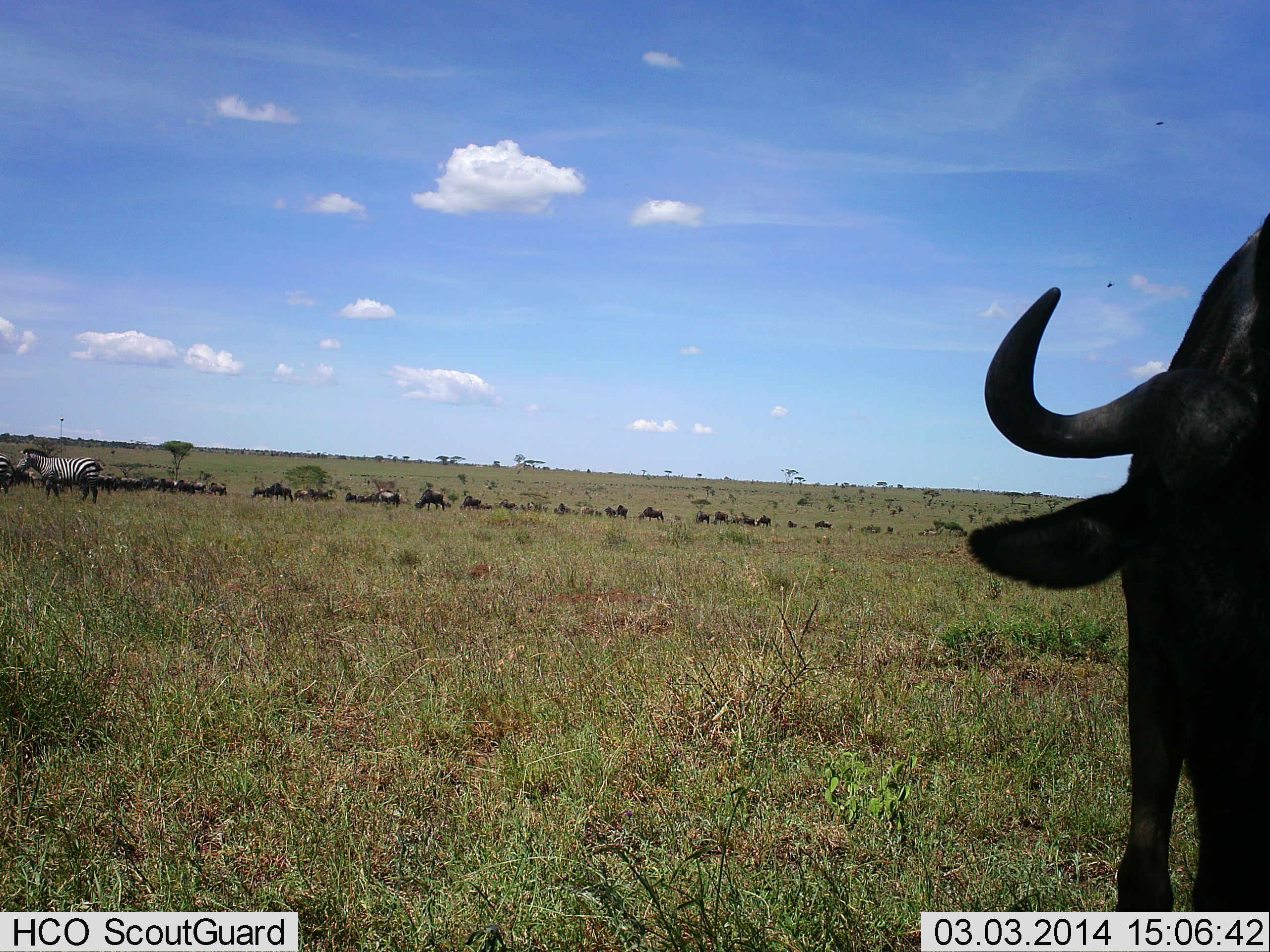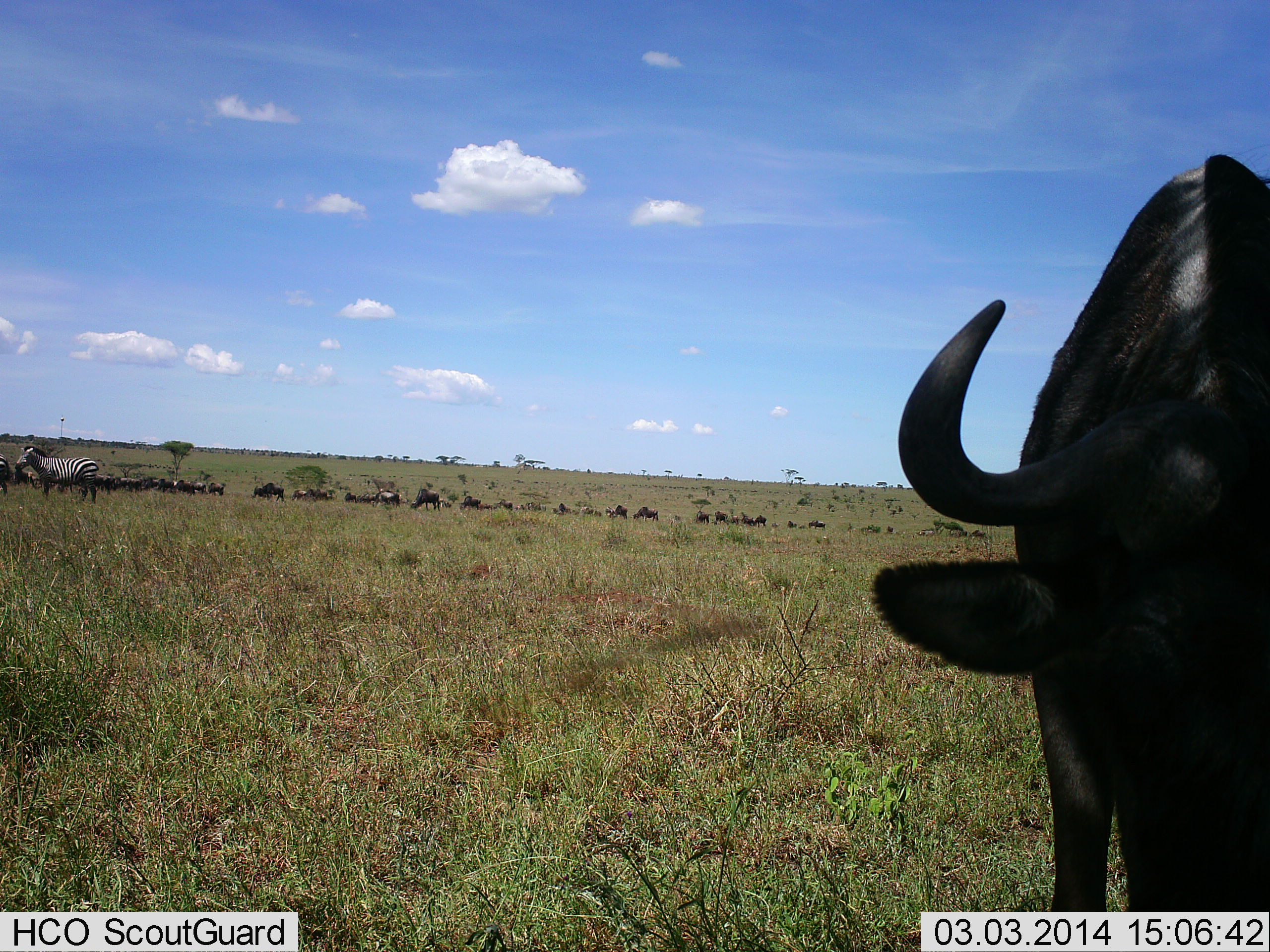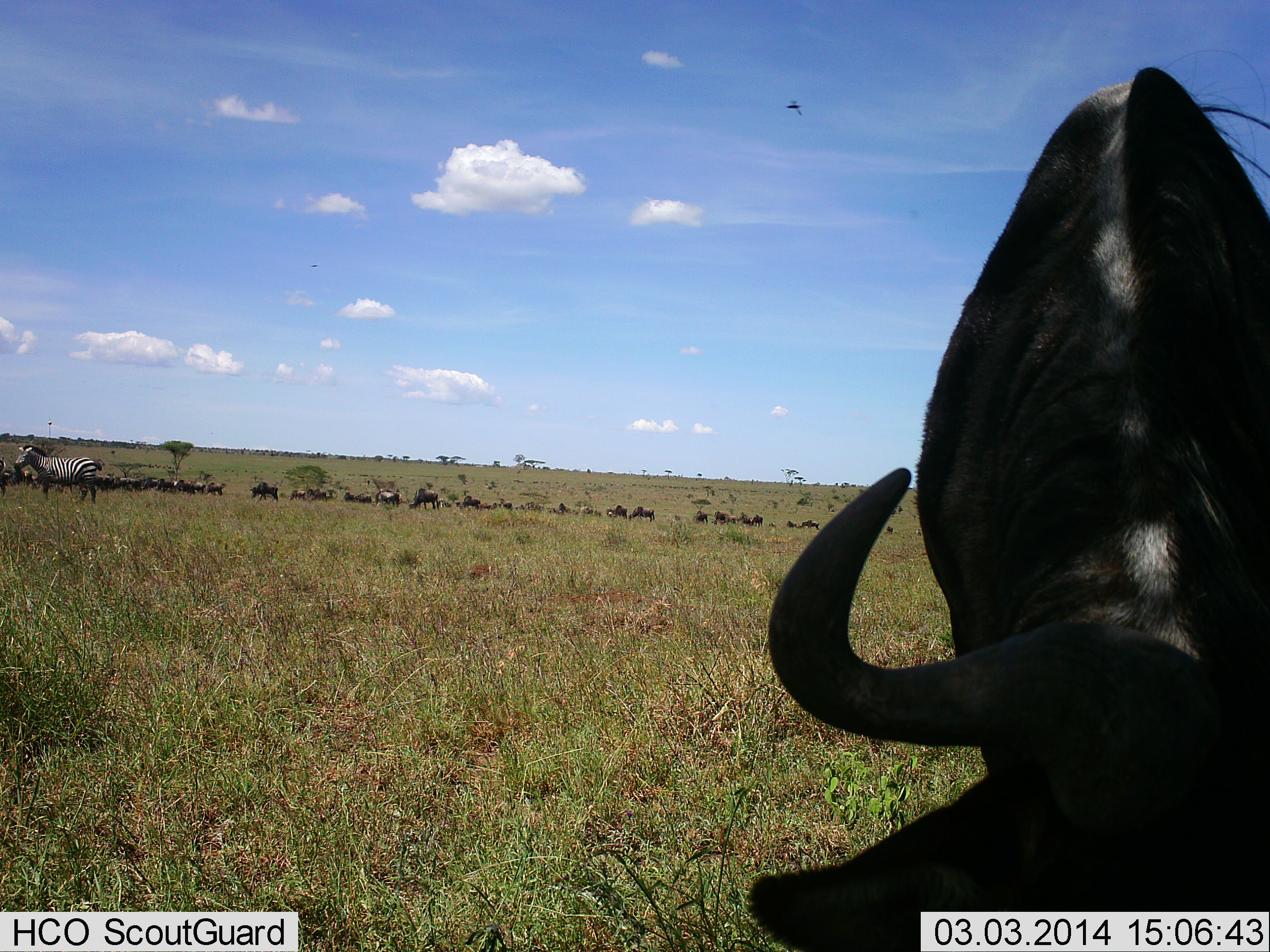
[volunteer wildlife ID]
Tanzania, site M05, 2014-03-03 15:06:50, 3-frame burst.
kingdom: Animalia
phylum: Chordata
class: Mammalia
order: Artiodactyla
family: Bovidae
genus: Connochaetes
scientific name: Connochaetes taurinus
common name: blue wildebeest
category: wildebeest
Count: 11-50.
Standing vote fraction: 62%.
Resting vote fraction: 0%.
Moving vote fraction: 77%.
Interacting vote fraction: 0%.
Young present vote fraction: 0%.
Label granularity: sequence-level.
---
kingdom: Animalia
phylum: Chordata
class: Mammalia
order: Perissodactyla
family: Equidae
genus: Equus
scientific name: Equus quagga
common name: plains zebra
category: zebra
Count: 1.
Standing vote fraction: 94%.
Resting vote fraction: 0%.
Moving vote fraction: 0%.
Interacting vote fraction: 0%.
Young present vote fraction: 0%.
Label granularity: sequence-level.